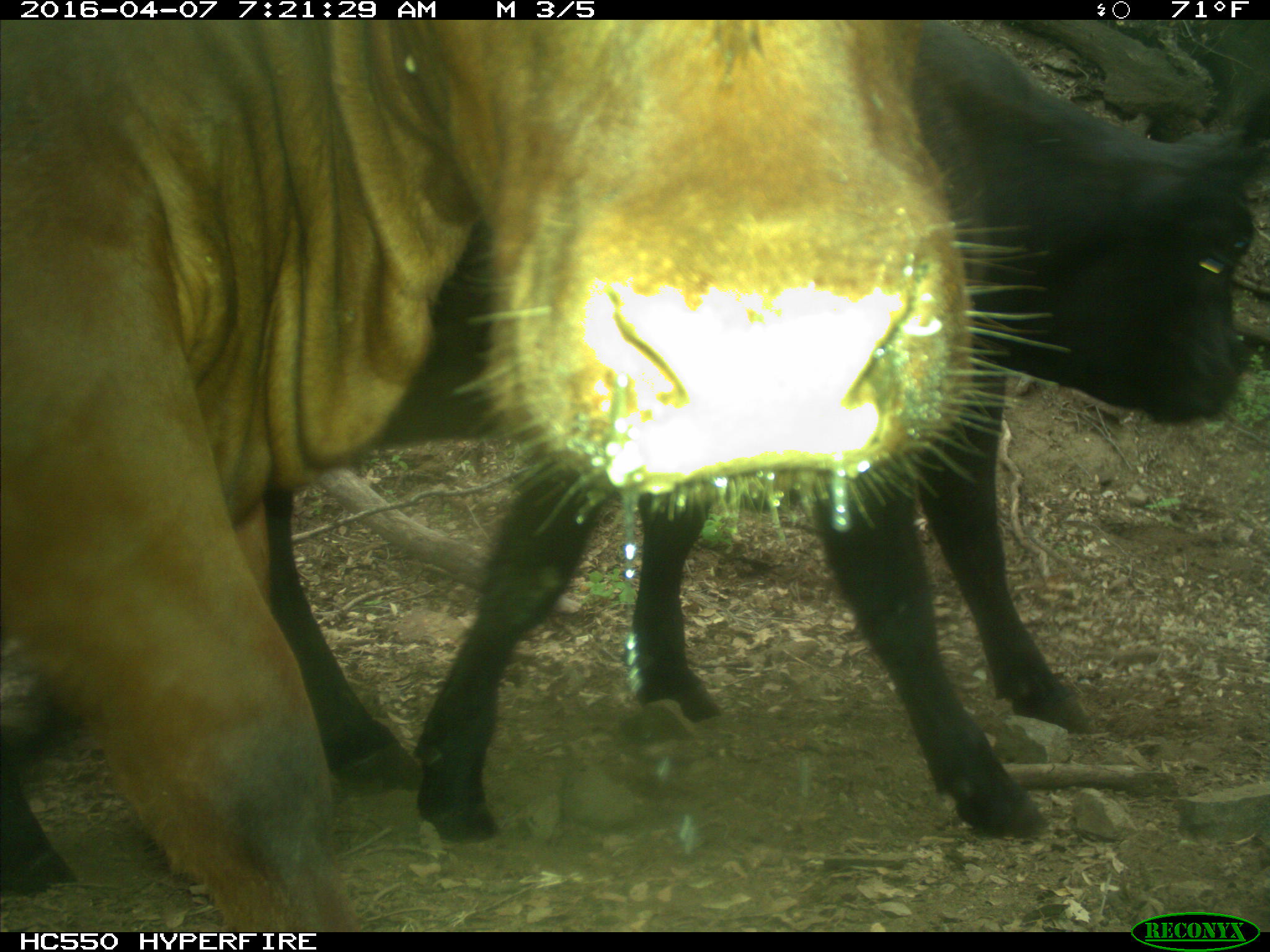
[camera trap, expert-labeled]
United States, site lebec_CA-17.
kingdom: Animalia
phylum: Chordata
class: Mammalia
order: Artiodactyla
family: Bovidae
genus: Bos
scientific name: Bos taurus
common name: domestic cow